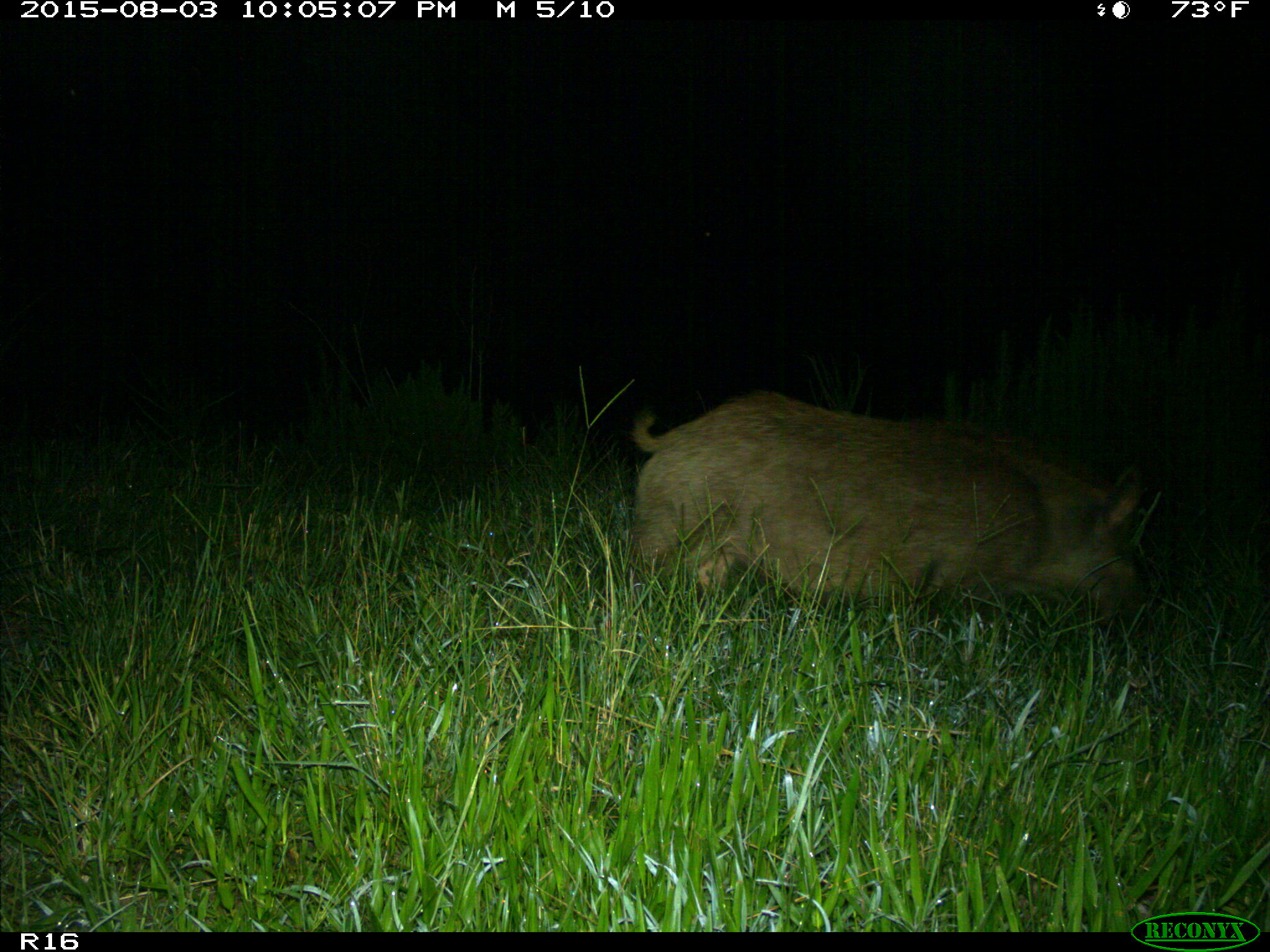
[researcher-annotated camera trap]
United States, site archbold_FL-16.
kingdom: Animalia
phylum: Chordata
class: Mammalia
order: Artiodactyla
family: Suidae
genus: Sus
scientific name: Sus scrofa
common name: wild boar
Sus scrofa (wild boar).